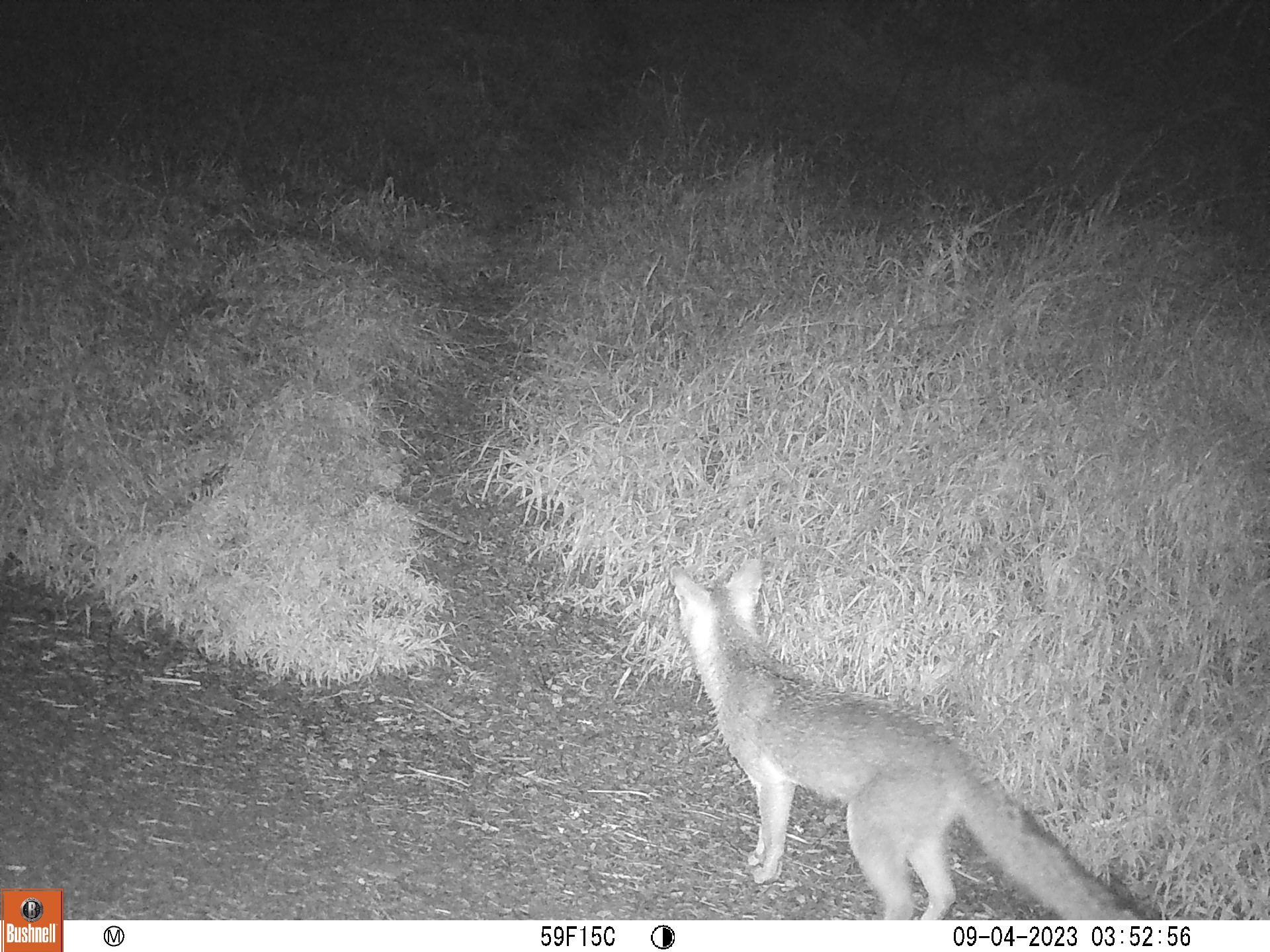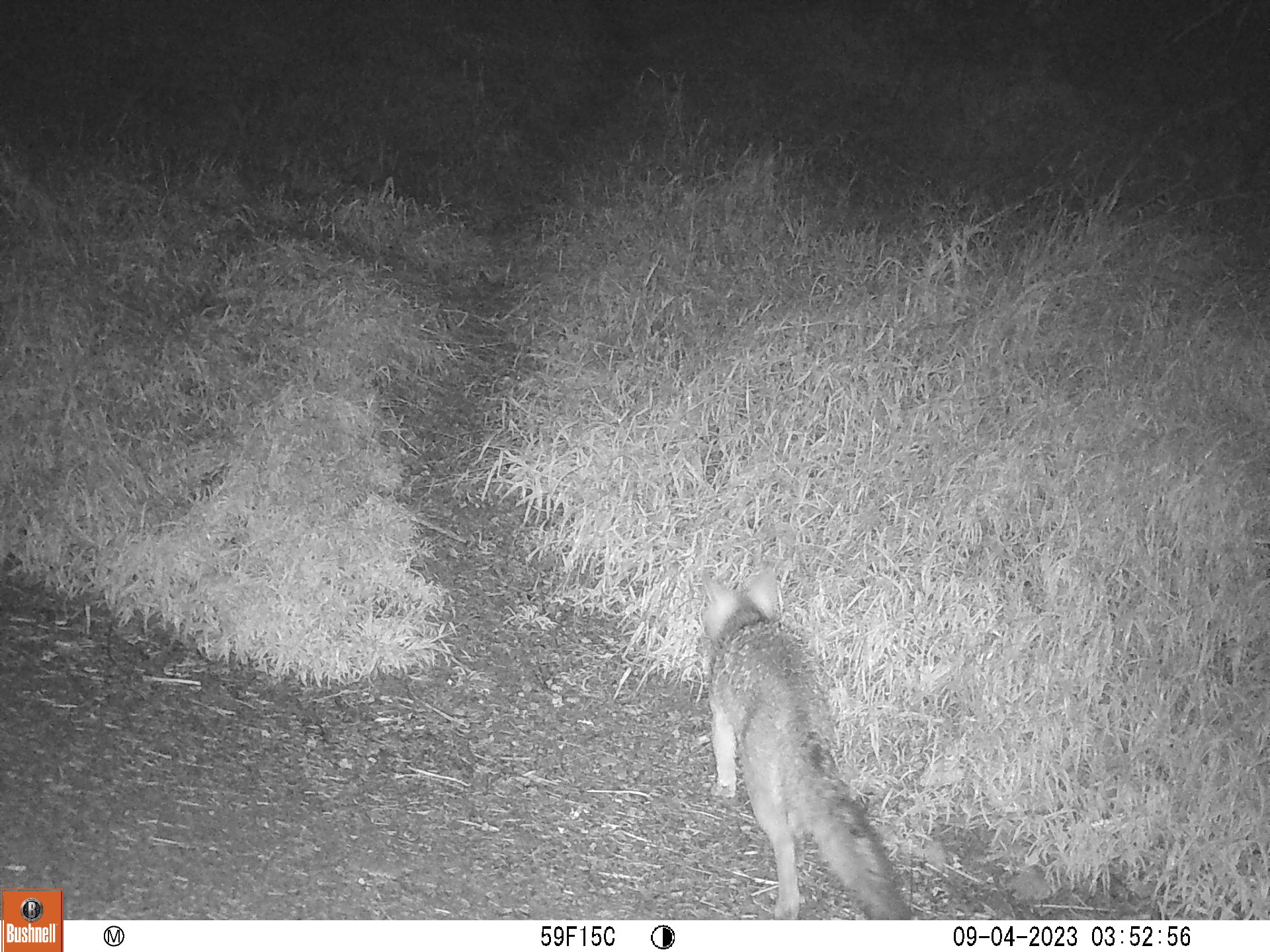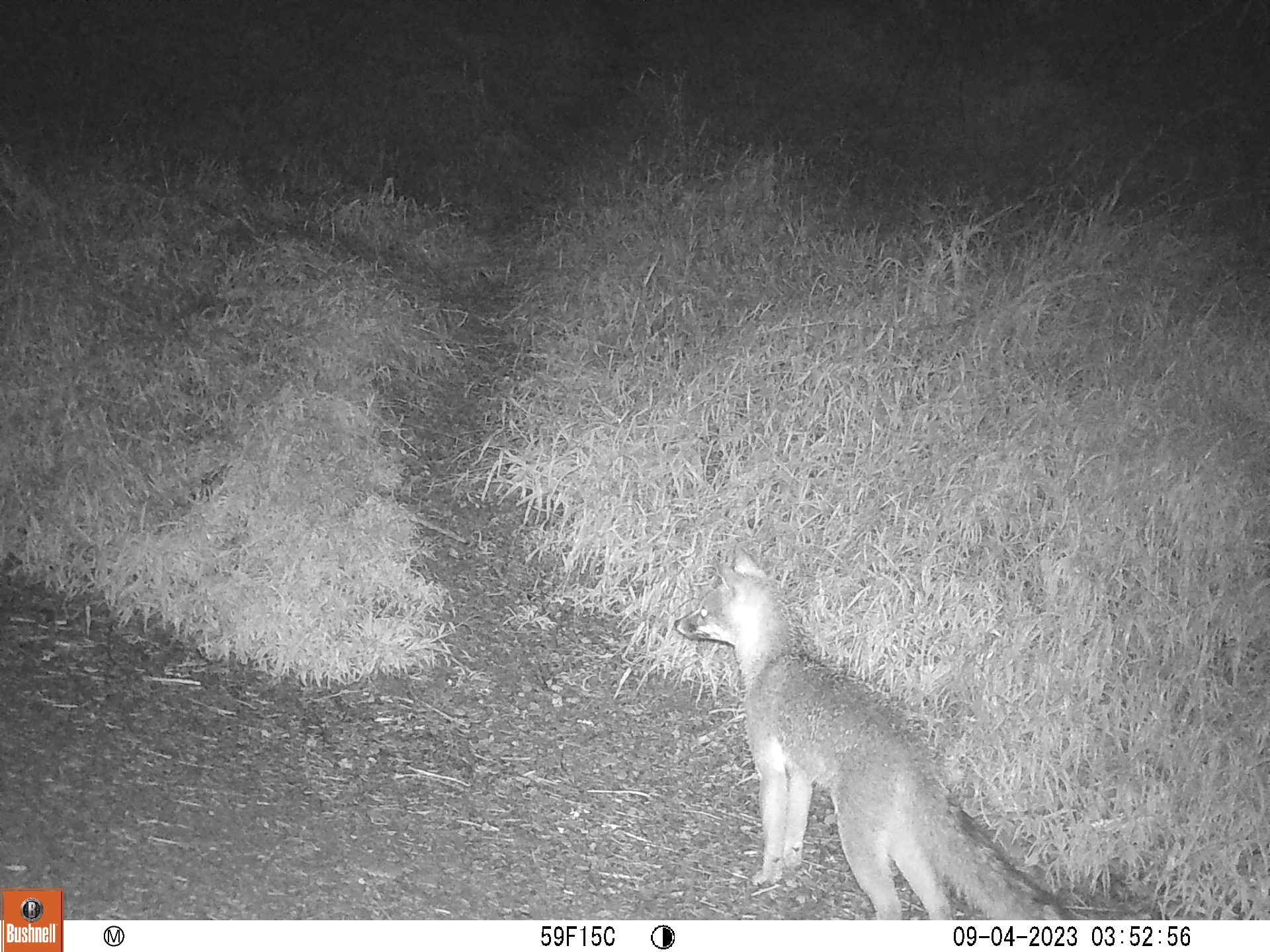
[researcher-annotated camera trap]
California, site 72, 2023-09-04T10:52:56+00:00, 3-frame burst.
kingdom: Animalia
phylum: Chordata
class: Mammalia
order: Carnivora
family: Canidae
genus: Urocyon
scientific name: Urocyon cinereoargenteus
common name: gray fox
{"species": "gray fox (Urocyon cinereoargenteus)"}